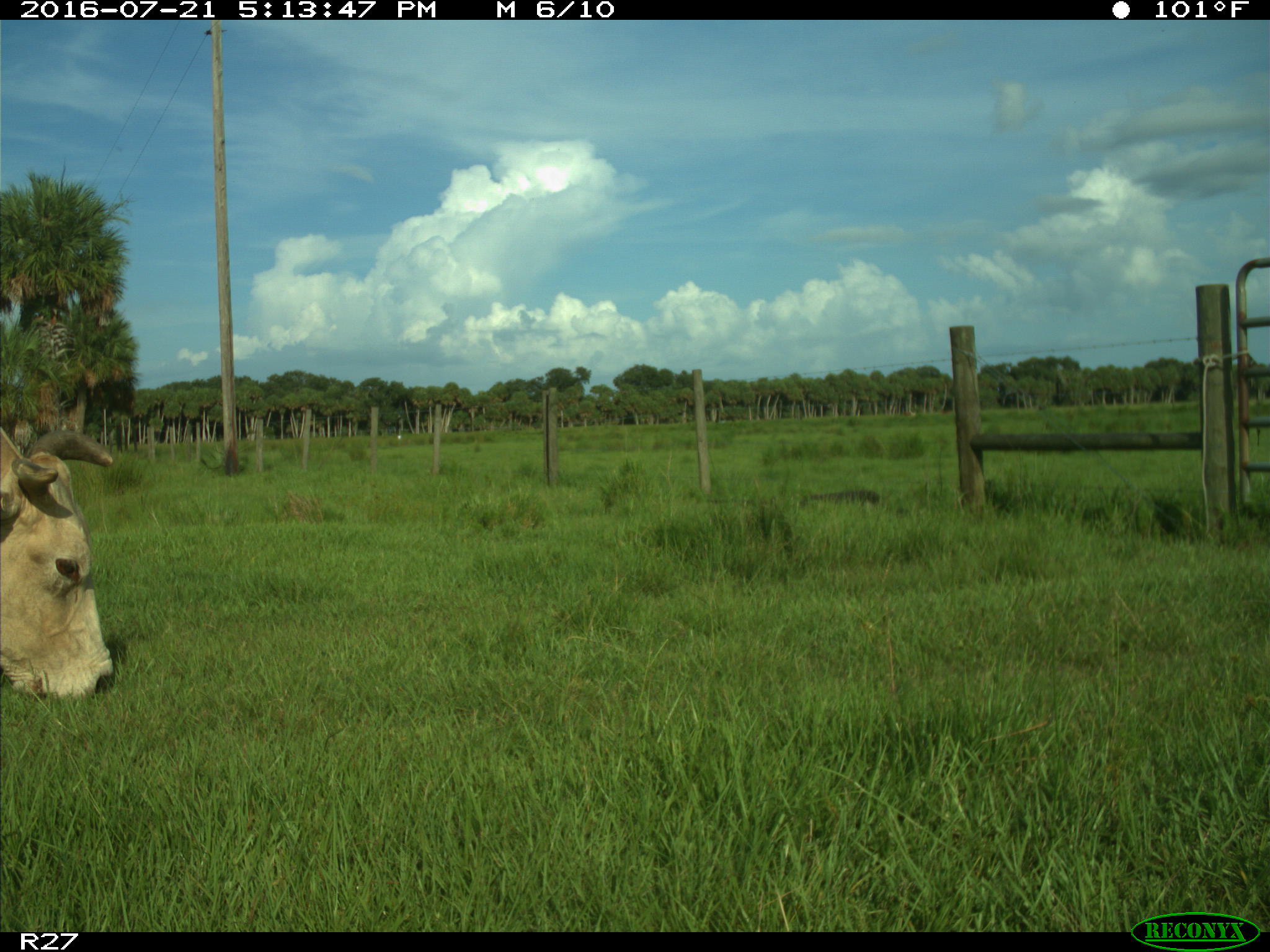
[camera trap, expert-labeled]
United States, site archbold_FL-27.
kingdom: Animalia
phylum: Chordata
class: Mammalia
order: Artiodactyla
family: Bovidae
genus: Bos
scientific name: Bos taurus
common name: domestic cow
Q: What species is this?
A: Bos taurus (domestic cow).